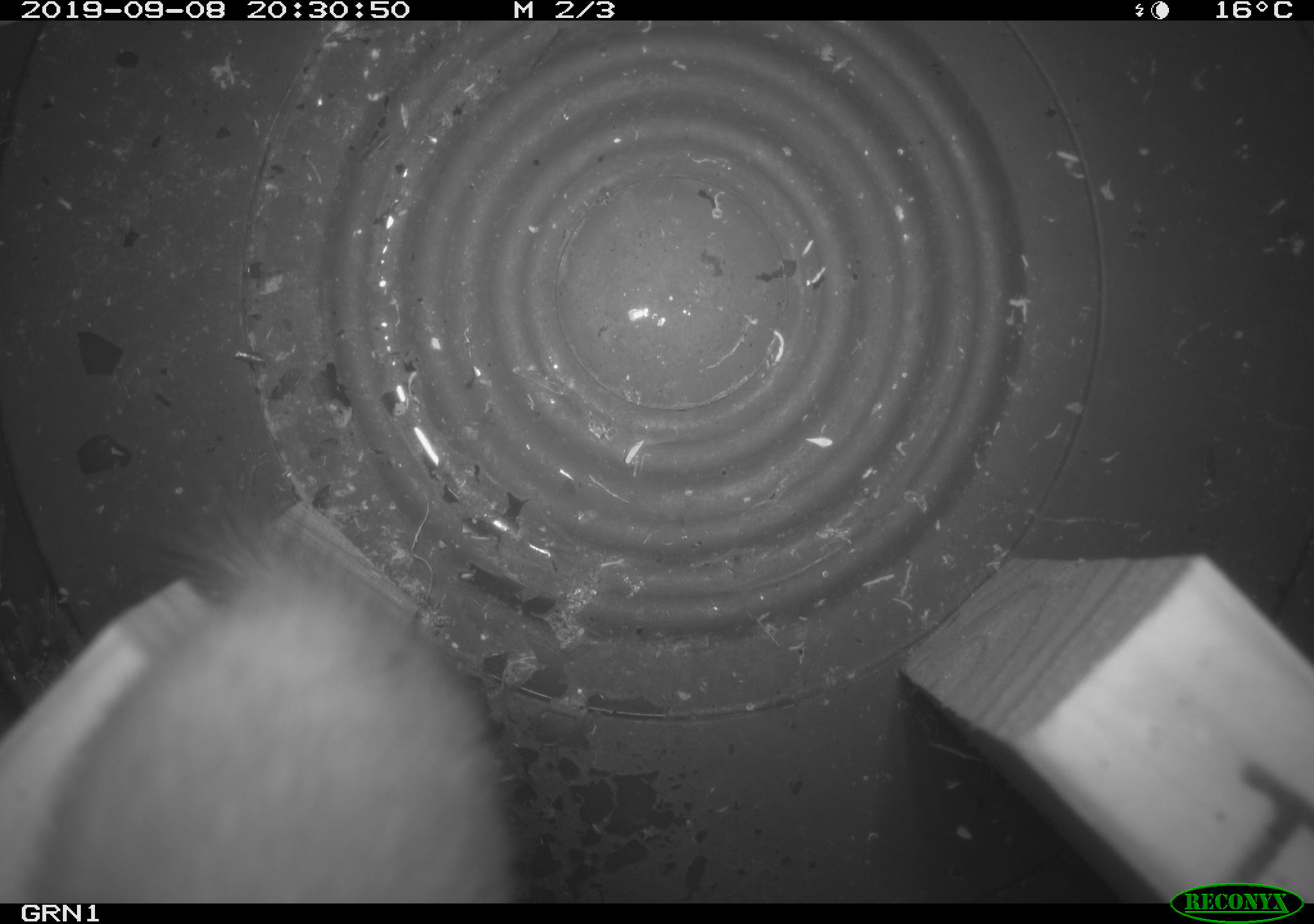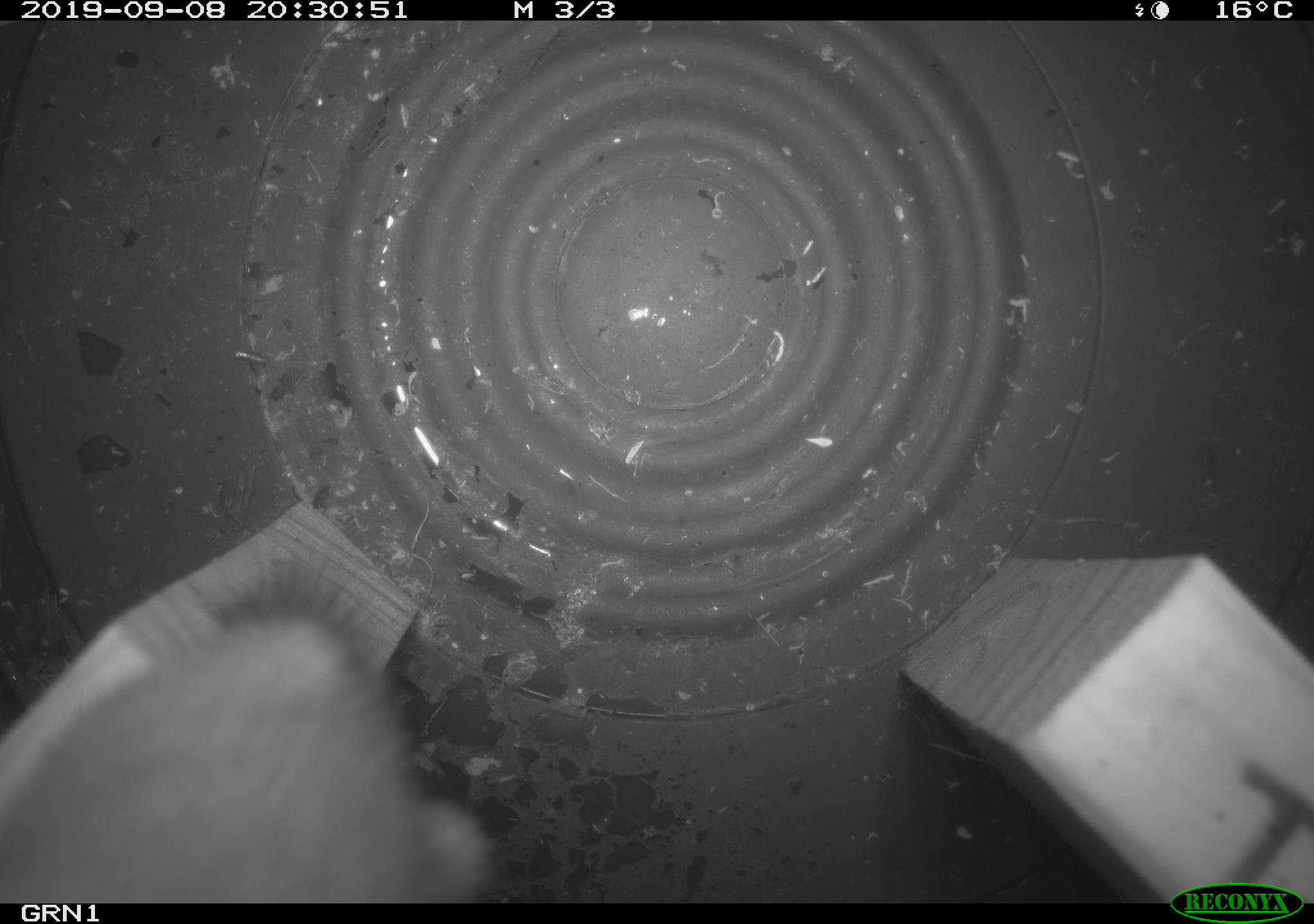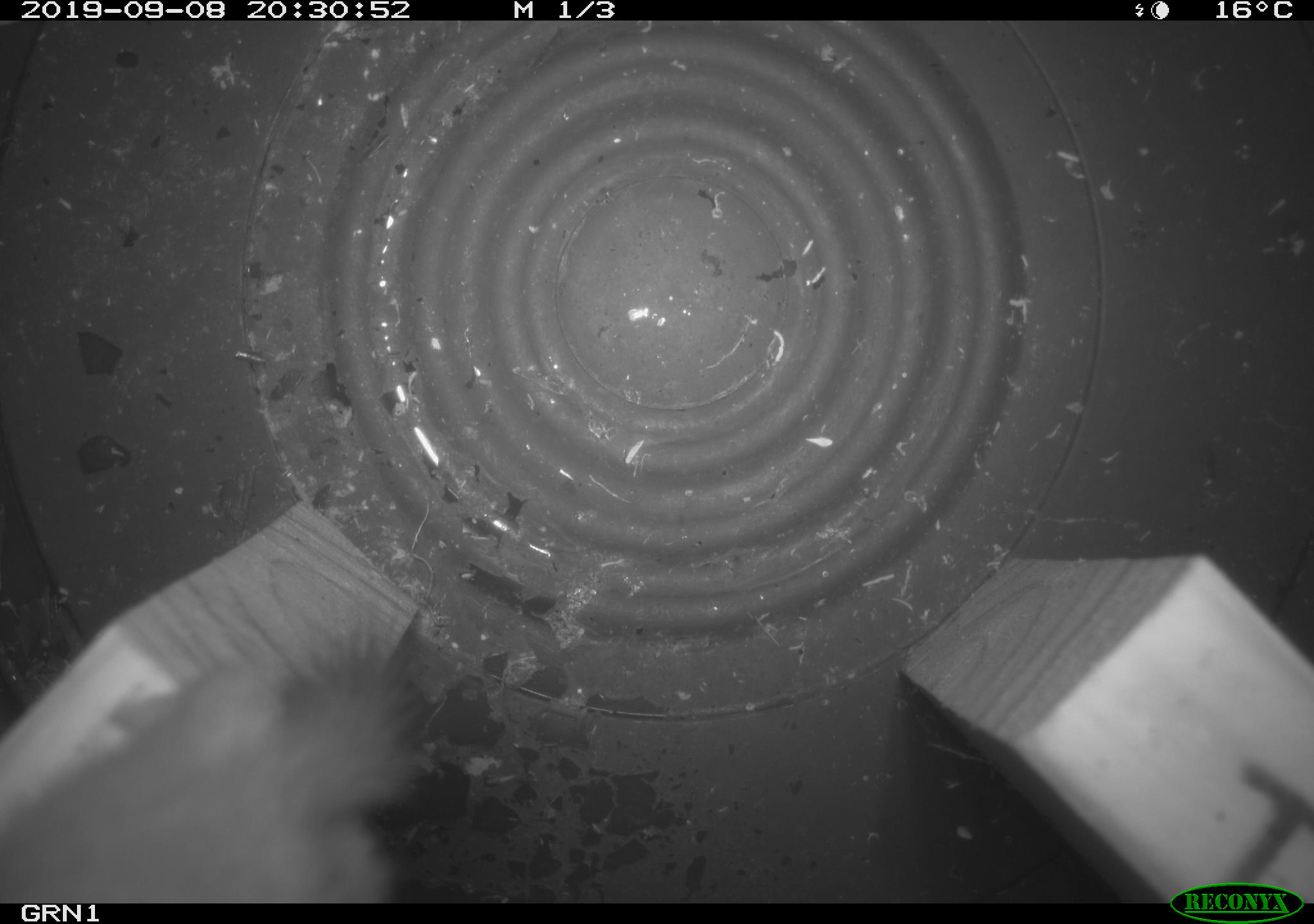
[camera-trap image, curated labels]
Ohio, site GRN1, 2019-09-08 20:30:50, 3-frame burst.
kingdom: Animalia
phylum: Chordata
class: Mammalia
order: Carnivora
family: Mustelidae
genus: Neogale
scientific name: Neogale frenata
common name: long-tailed weasel